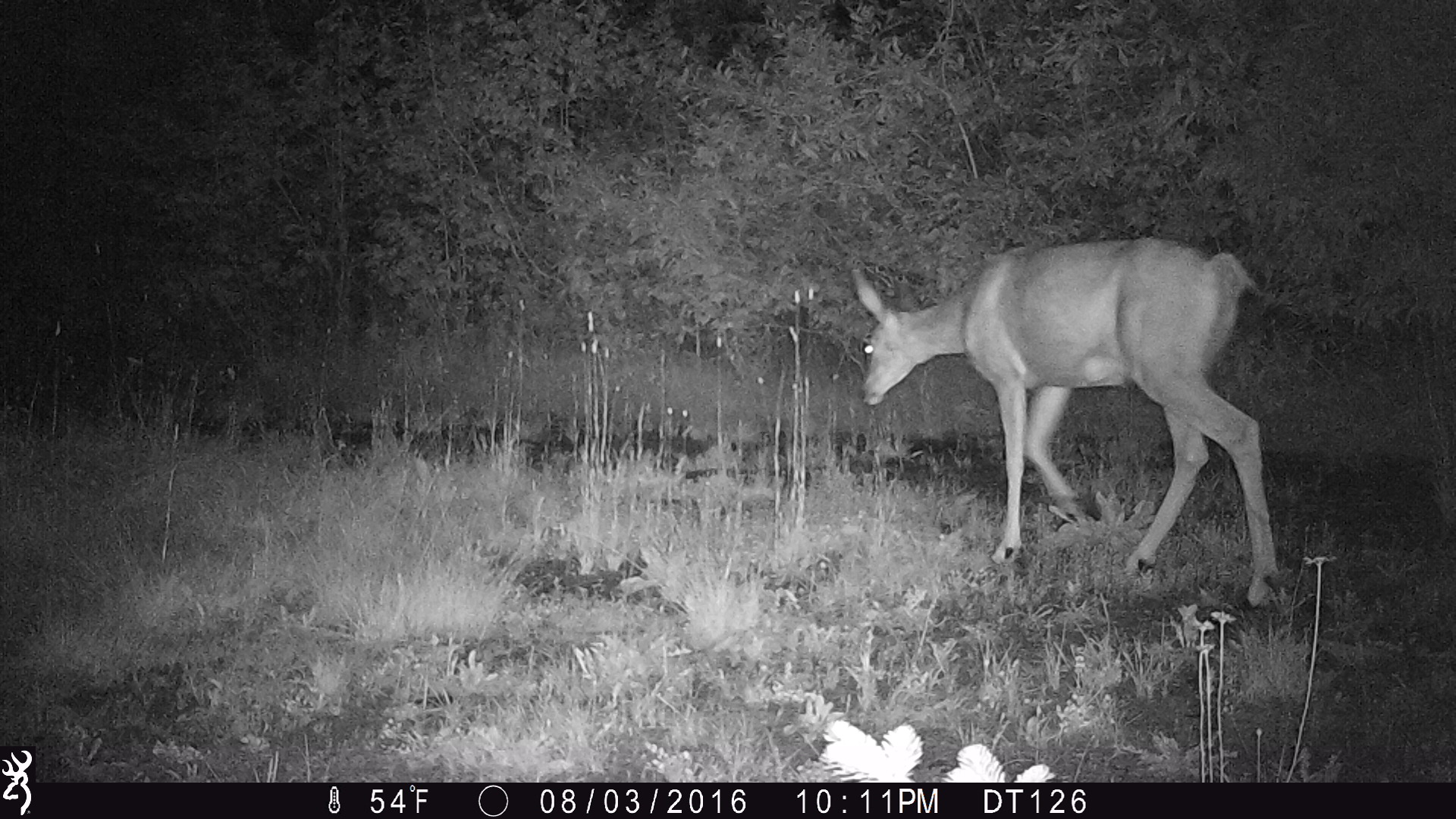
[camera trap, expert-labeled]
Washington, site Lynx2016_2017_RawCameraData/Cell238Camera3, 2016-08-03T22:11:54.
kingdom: Animalia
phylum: Chordata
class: Mammalia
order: Artiodactyla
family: Cervidae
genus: Odocoileus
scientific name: Odocoileus hemionus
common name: mule deer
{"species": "Odocoileus hemionus (mule deer)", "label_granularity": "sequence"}